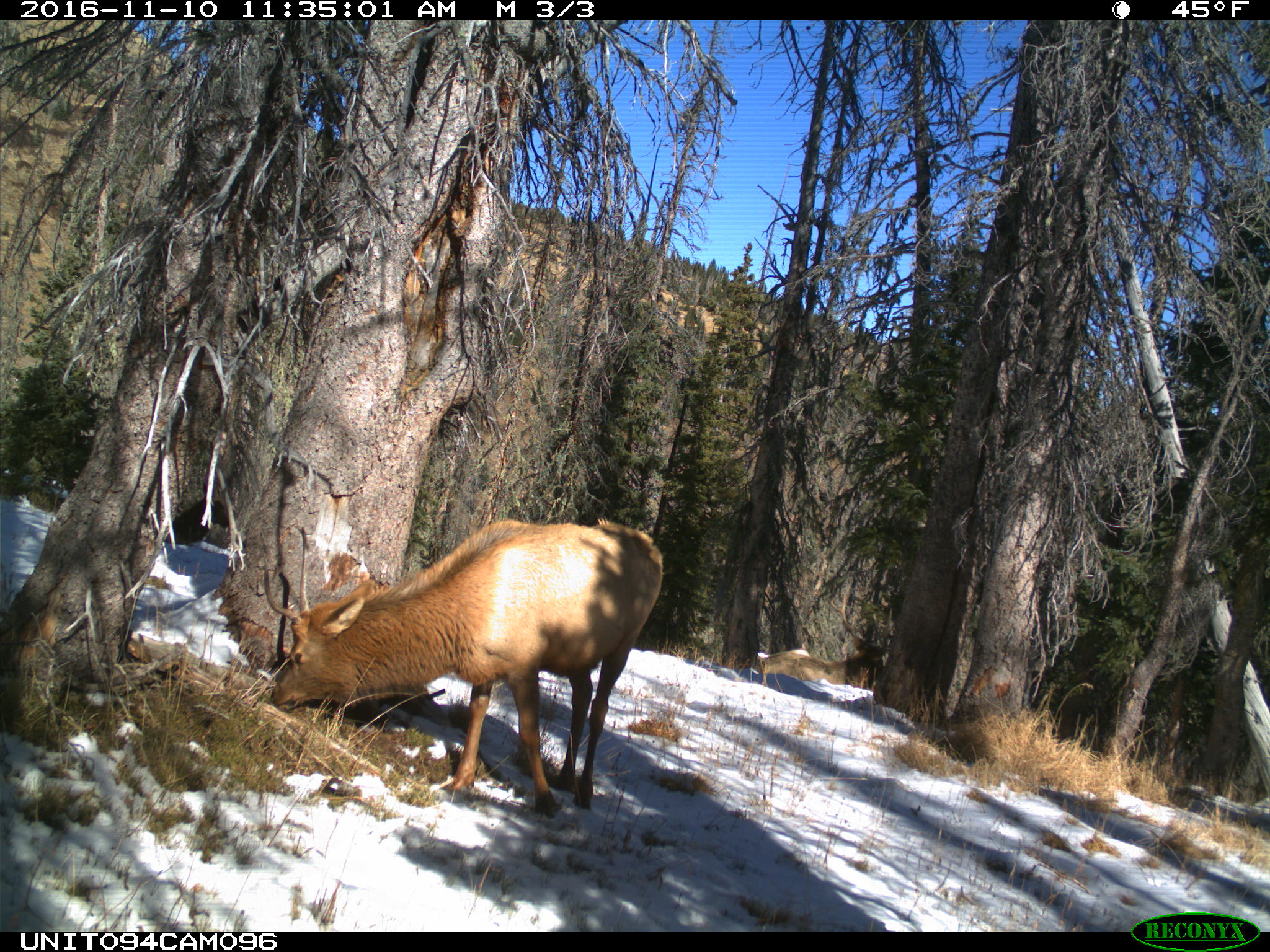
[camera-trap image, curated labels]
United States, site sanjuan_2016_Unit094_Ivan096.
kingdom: Animalia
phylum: Chordata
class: Mammalia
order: Artiodactyla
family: Cervidae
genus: Cervus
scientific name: Cervus elaphus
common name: red deer